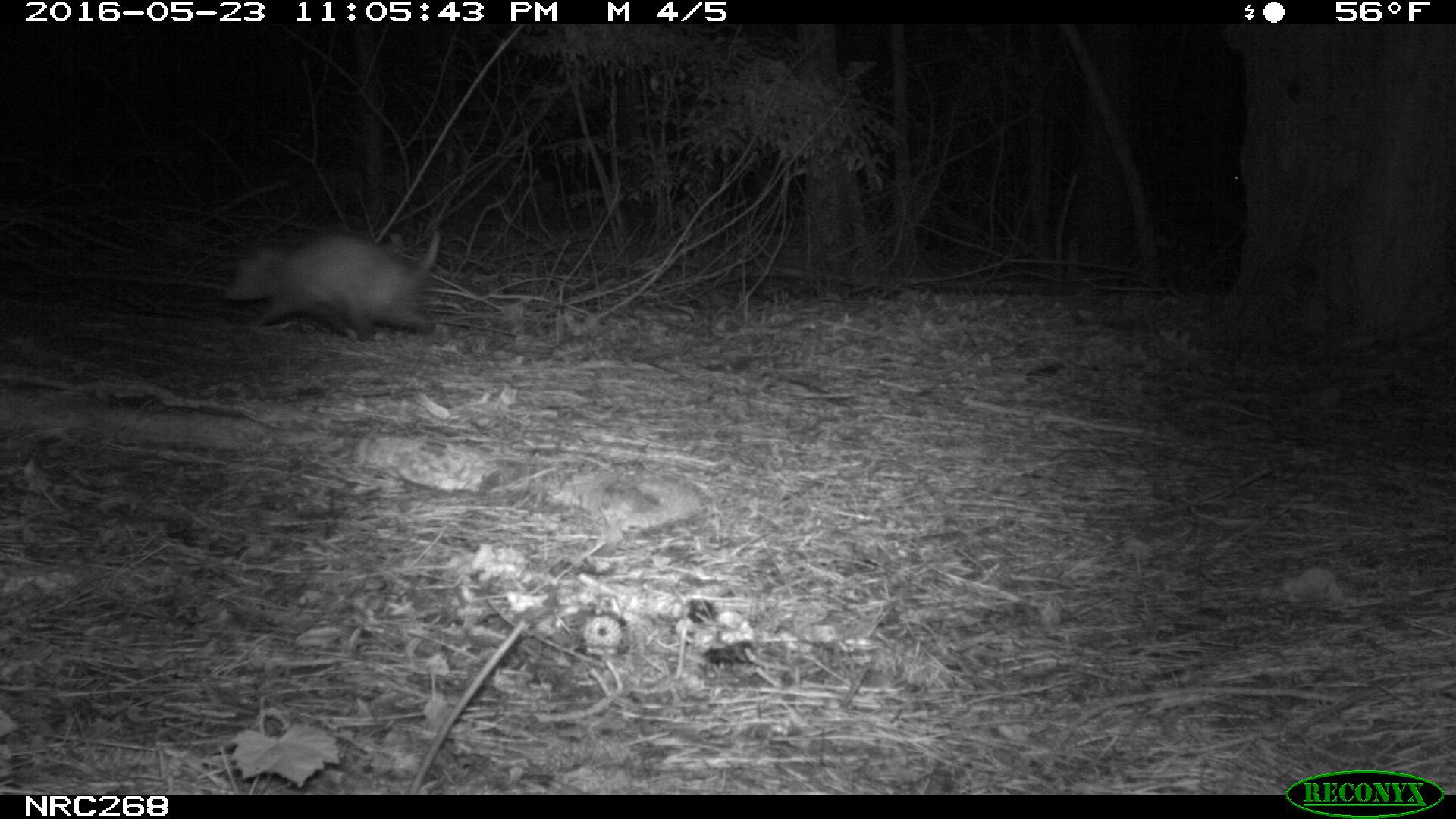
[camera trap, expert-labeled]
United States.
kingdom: Animalia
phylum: Chordata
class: Mammalia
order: Didelphimorphia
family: Didelphidae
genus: Didelphis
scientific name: Didelphis virginiana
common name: virginia opossum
Virginia Opossum (Didelphis virginiana).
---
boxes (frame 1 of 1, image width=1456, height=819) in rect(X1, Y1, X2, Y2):
Virginia Opossum: rect(210, 222, 454, 338)